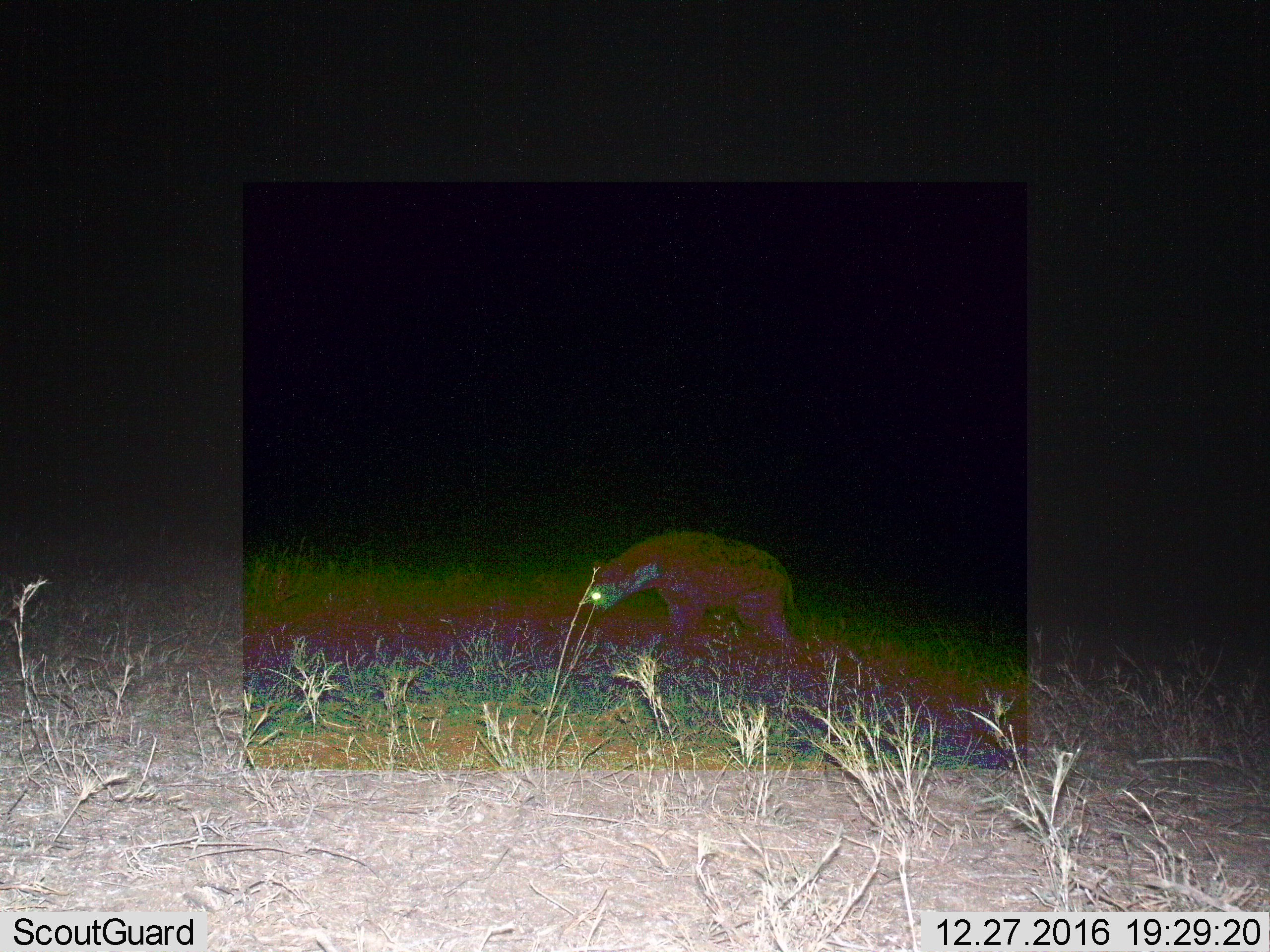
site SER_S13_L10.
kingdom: Animalia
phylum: Chordata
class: Mammalia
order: Carnivora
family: Hyaenidae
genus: Crocuta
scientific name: Crocuta crocuta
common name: spotted hyena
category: hyenaspotted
Hyenaspotted (spotted hyena) (Crocuta crocuta), count 1. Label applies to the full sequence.